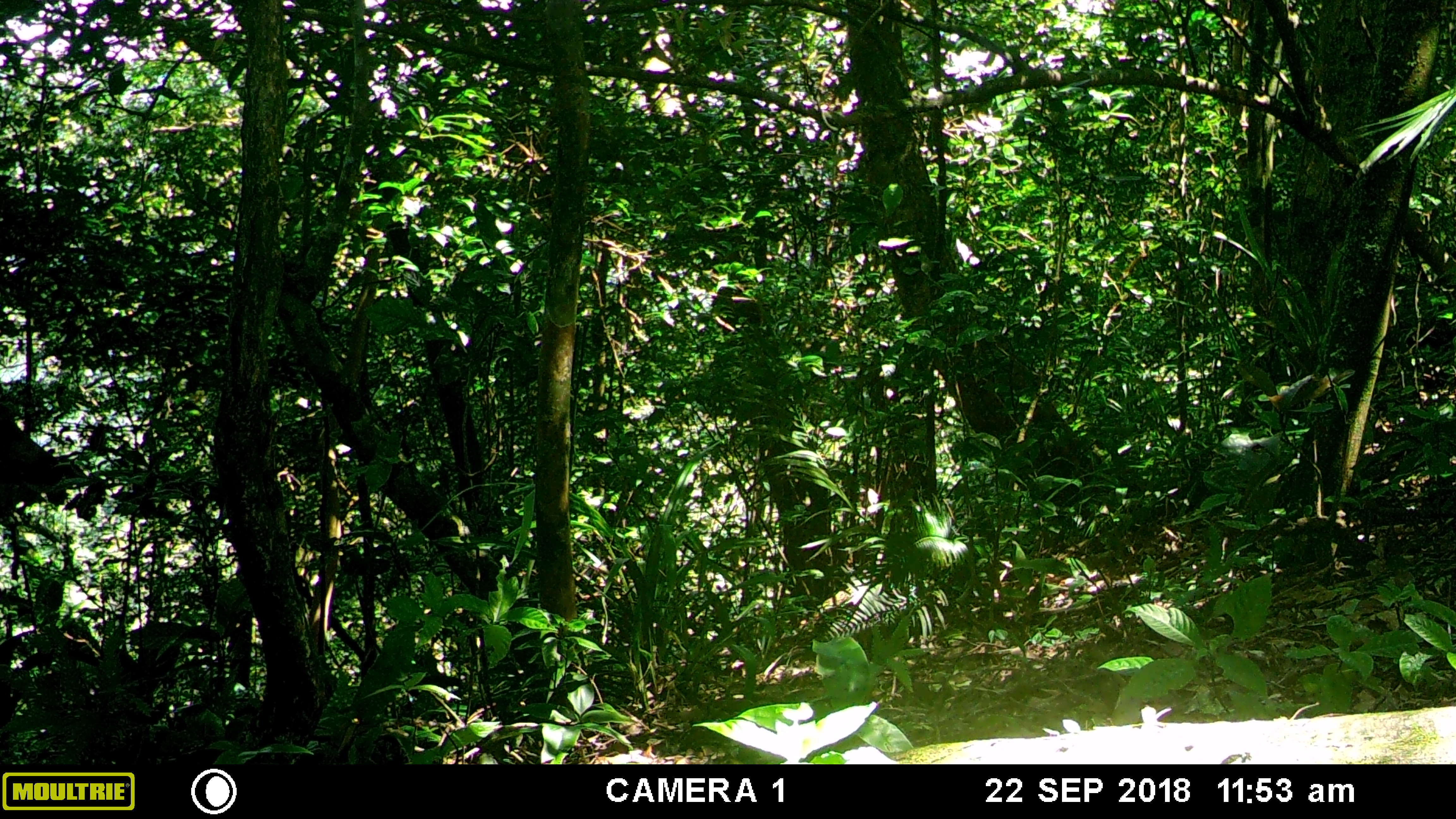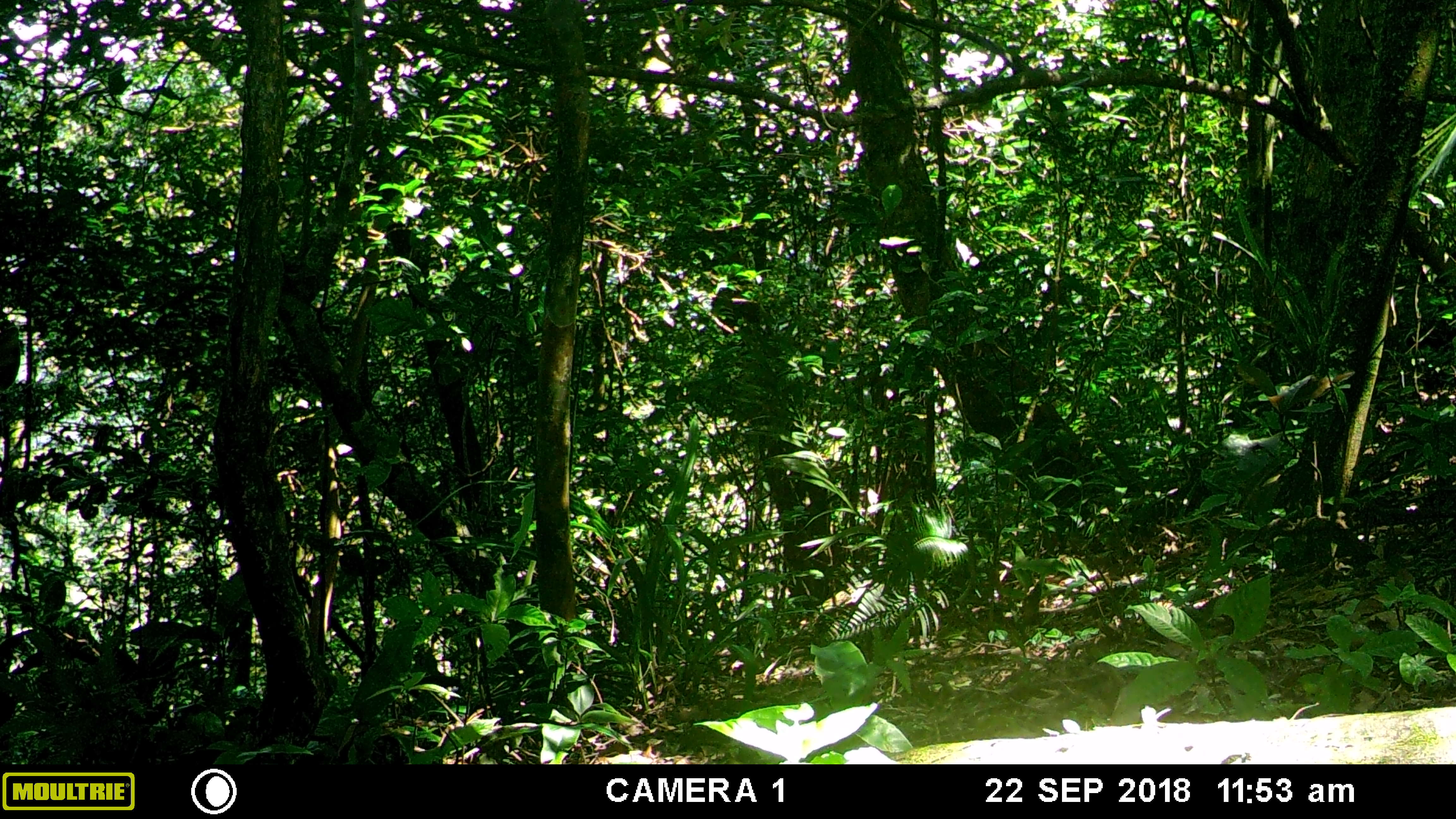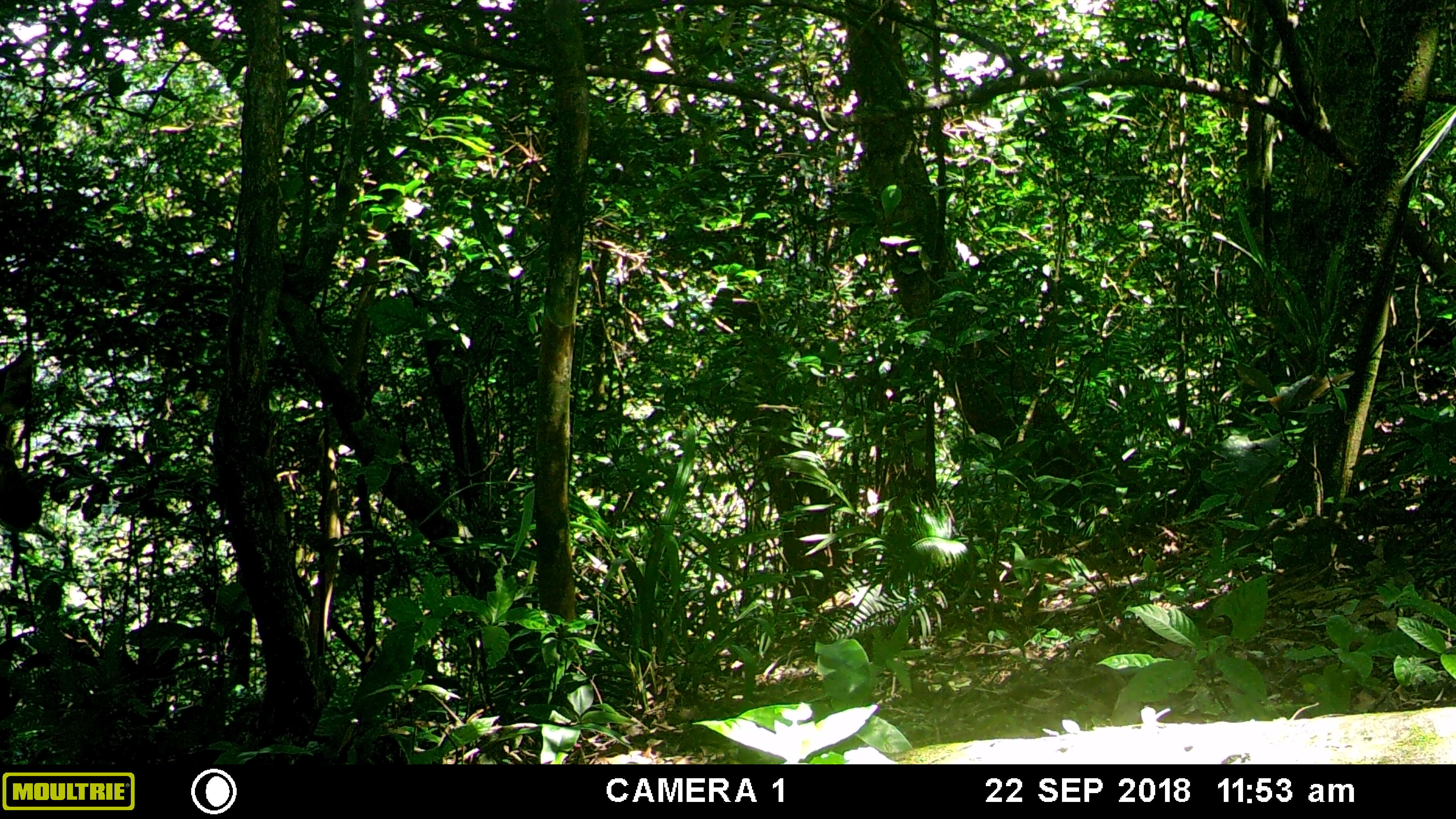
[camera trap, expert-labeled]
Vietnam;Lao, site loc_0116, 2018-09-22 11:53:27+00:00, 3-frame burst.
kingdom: Animalia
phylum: Chordata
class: Mammalia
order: Artiodactyla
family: Cervidae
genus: Rusa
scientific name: Rusa unicolor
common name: sambar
Sambar (Rusa unicolor). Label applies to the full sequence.